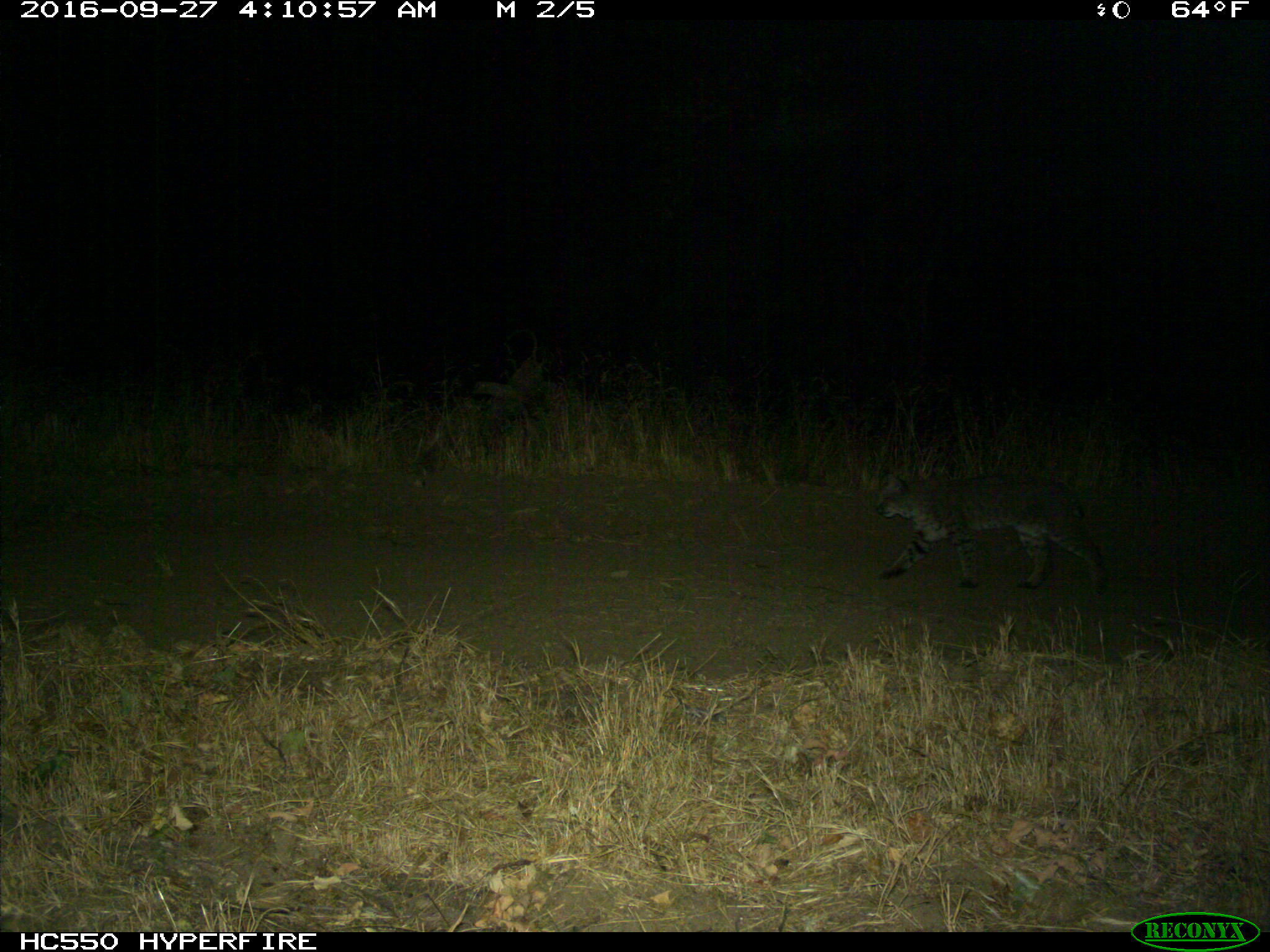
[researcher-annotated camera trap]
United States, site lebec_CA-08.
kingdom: Animalia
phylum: Chordata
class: Mammalia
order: Carnivora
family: Felidae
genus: Lynx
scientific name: Lynx rufus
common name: bobcat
Lynx rufus (bobcat).